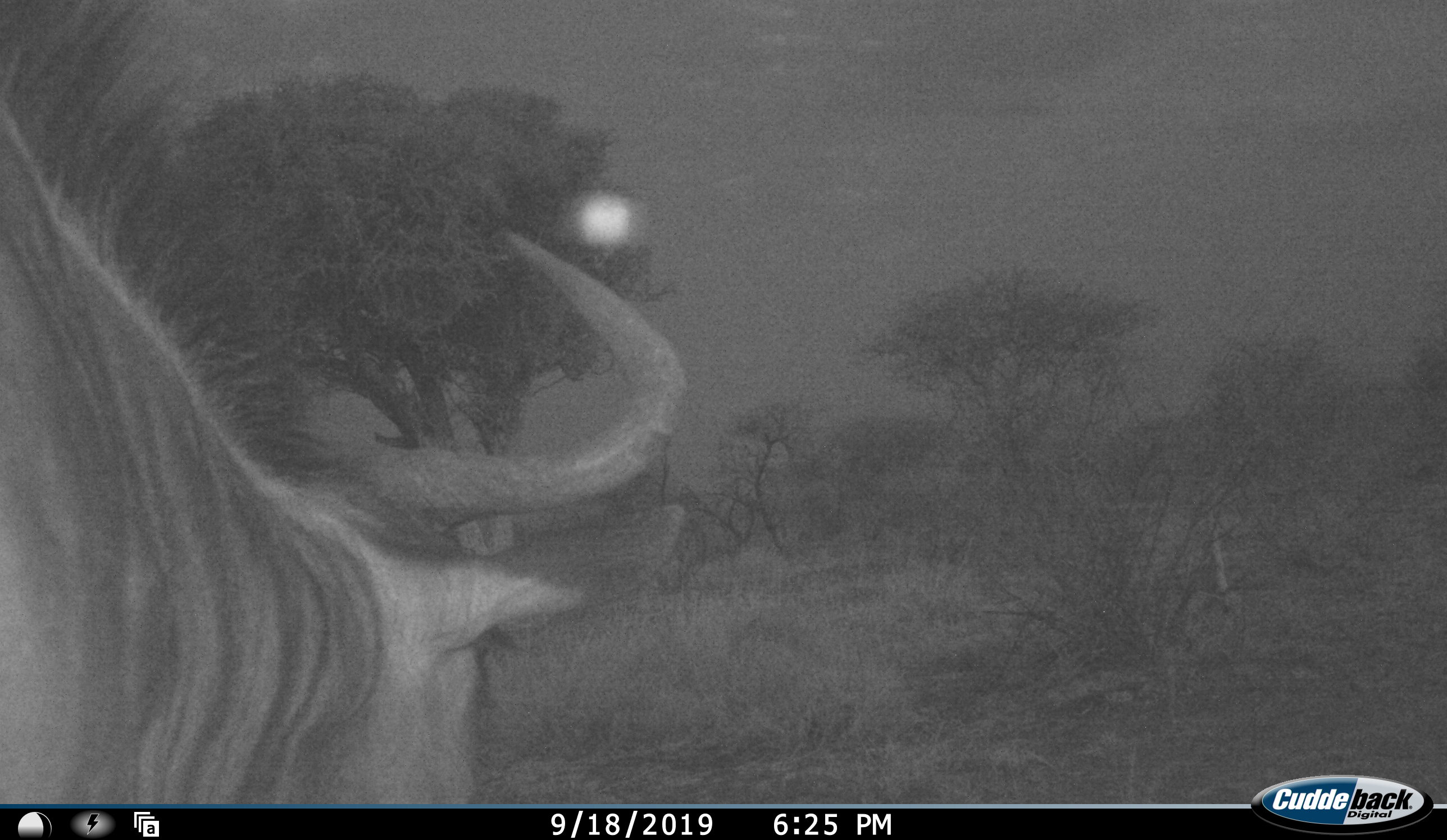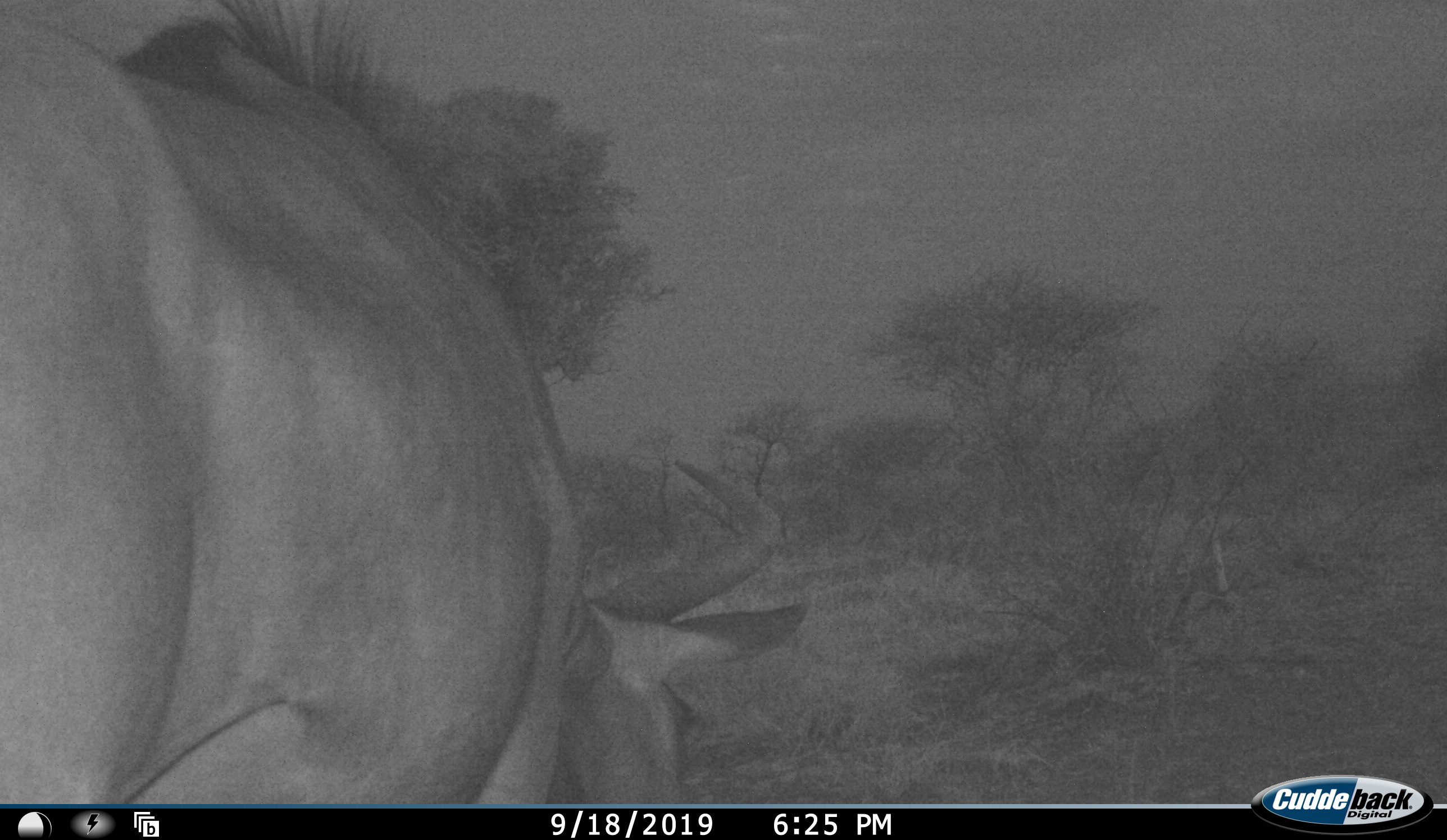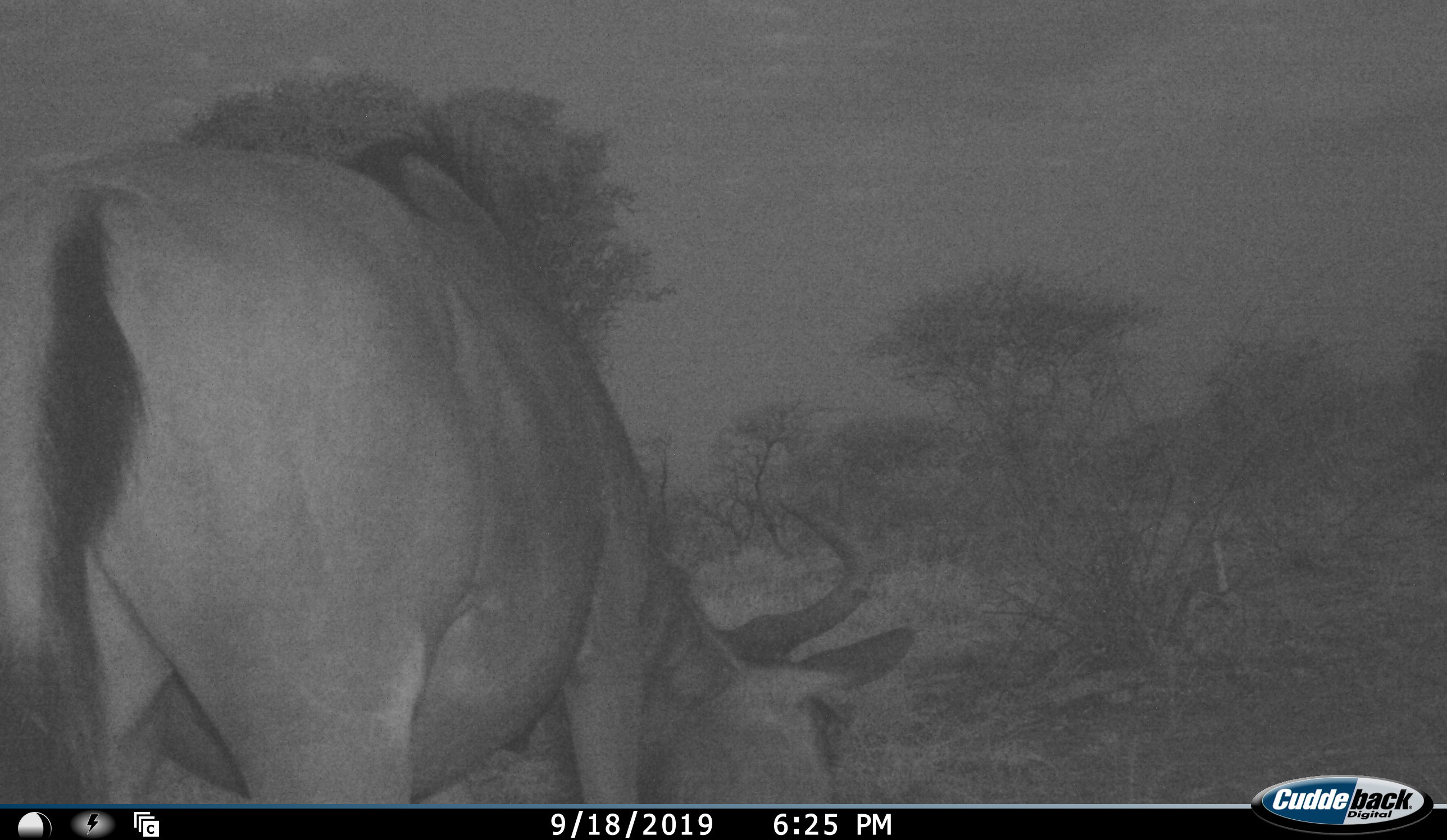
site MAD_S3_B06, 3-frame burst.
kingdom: Animalia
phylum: Chordata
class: Mammalia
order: Artiodactyla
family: Bovidae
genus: Connochaetes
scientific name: Connochaetes taurinus taurinus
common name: blue wildebeest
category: wildebeestblue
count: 1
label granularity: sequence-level